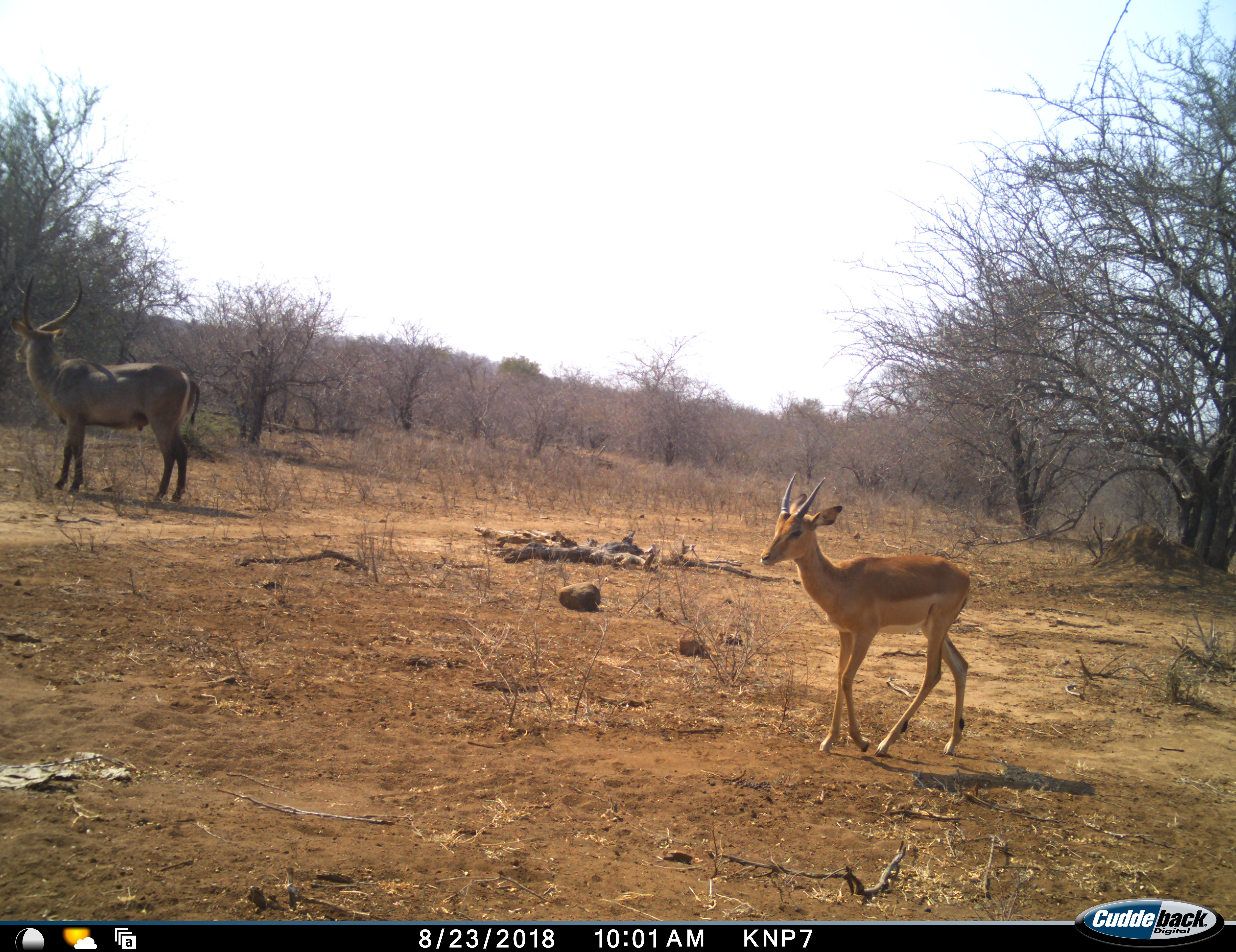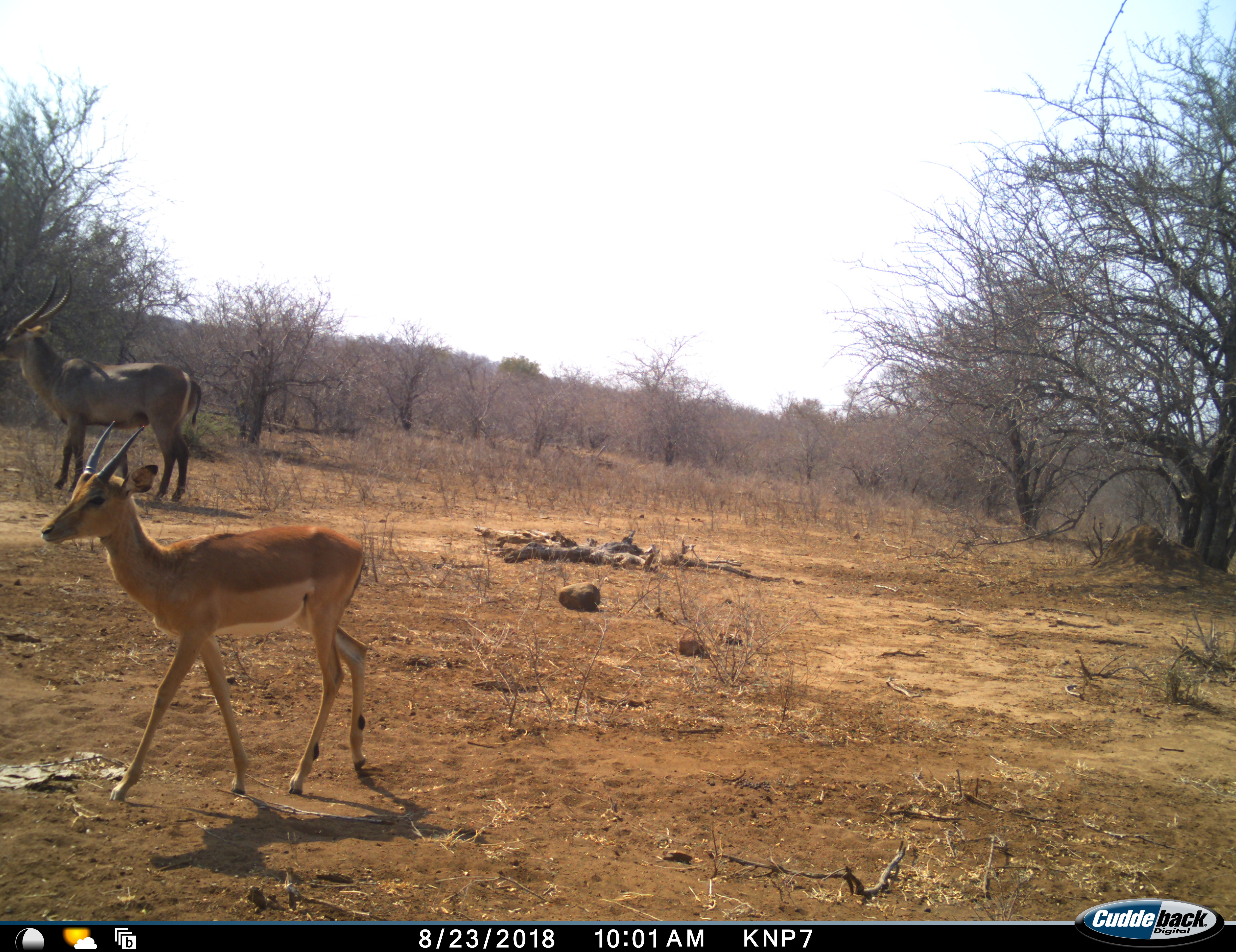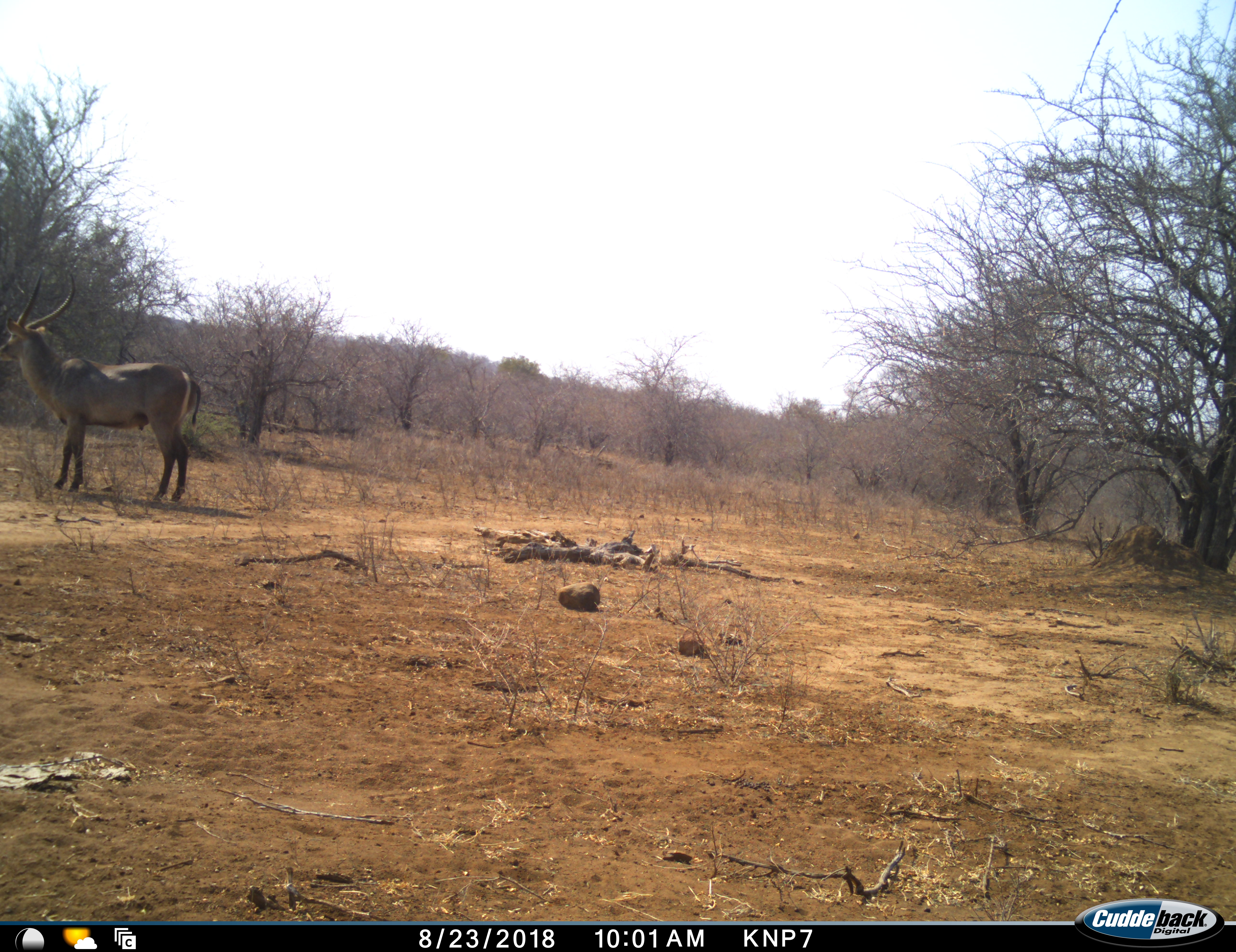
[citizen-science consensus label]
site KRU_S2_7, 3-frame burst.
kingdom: Animalia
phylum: Chordata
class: Mammalia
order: Artiodactyla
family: Bovidae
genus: Aepyceros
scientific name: Aepyceros melampus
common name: impala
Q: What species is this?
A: Impala (Aepyceros melampus).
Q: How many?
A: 1.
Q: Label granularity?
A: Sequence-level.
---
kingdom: Animalia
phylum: Chordata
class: Mammalia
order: Artiodactyla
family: Bovidae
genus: Kobus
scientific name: Kobus ellipsiprymnus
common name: waterbuck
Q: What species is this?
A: Waterbuck (Kobus ellipsiprymnus).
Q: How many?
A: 1.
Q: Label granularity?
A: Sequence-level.